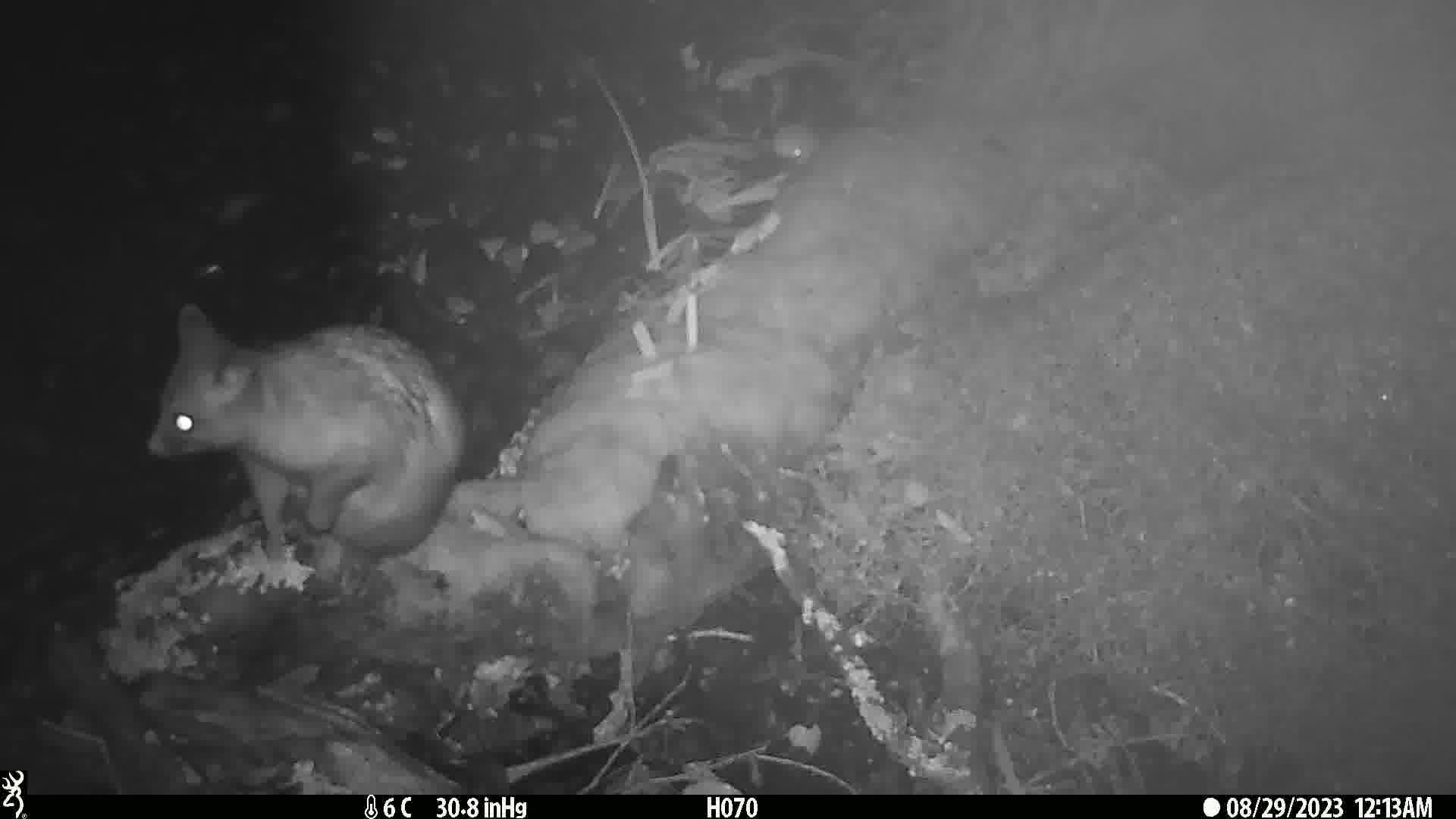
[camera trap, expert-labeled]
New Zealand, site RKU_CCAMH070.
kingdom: Animalia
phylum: Chordata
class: Mammalia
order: Diprotodontia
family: Phalangeridae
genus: Trichosurus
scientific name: Trichosurus vulpecula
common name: common brushtail possum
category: possum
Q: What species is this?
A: Possum (common brushtail possum) (Trichosurus vulpecula).